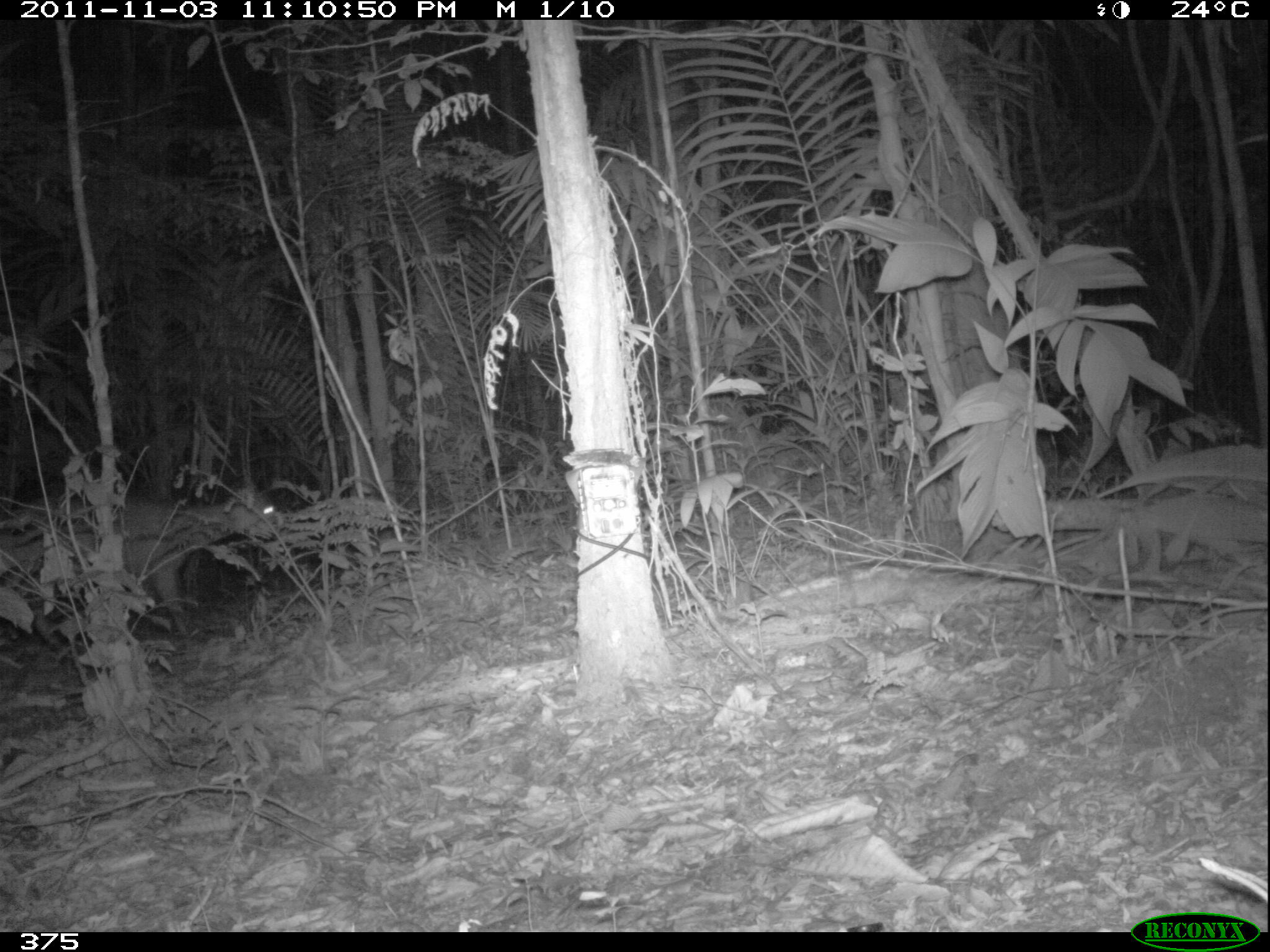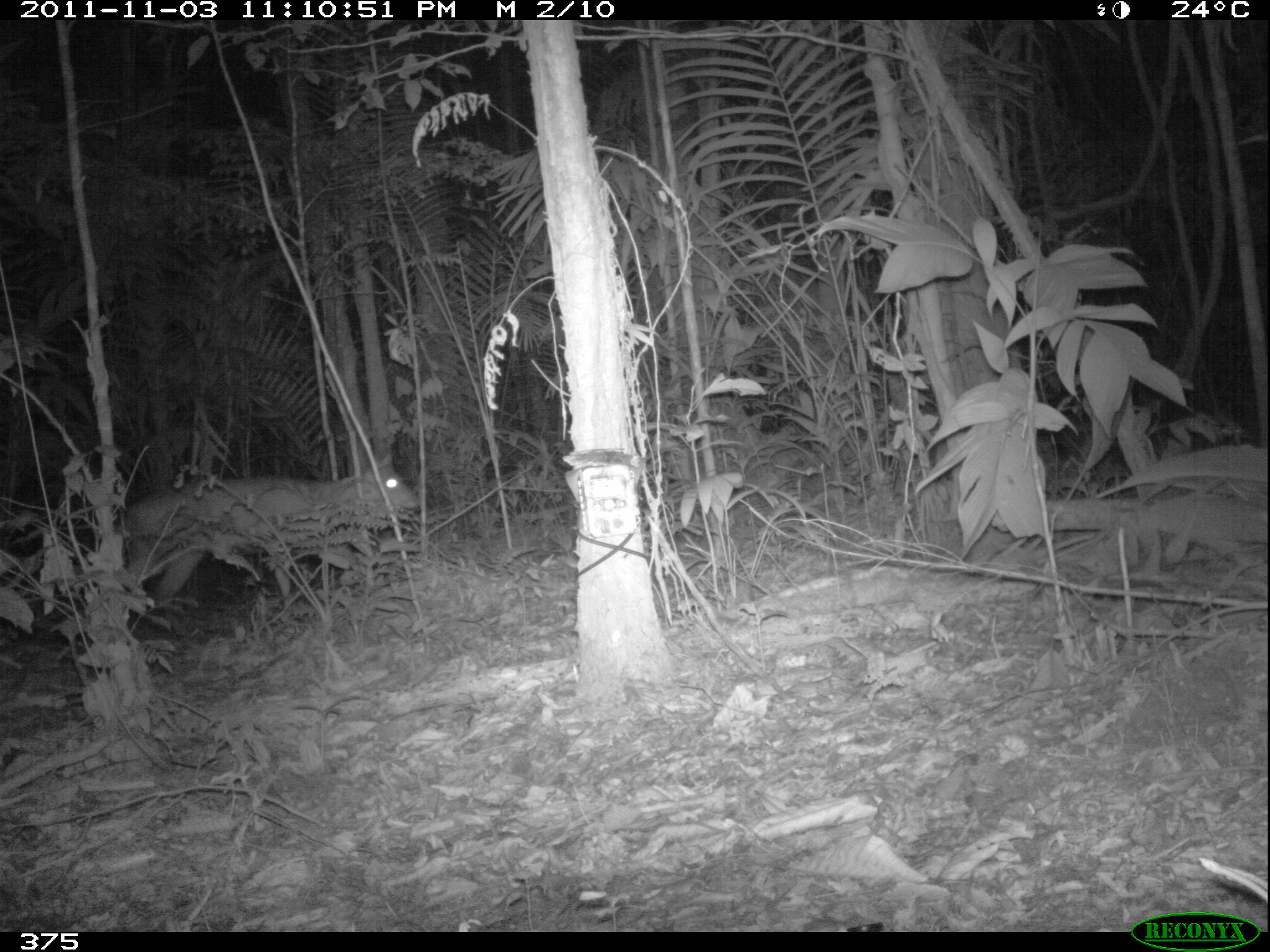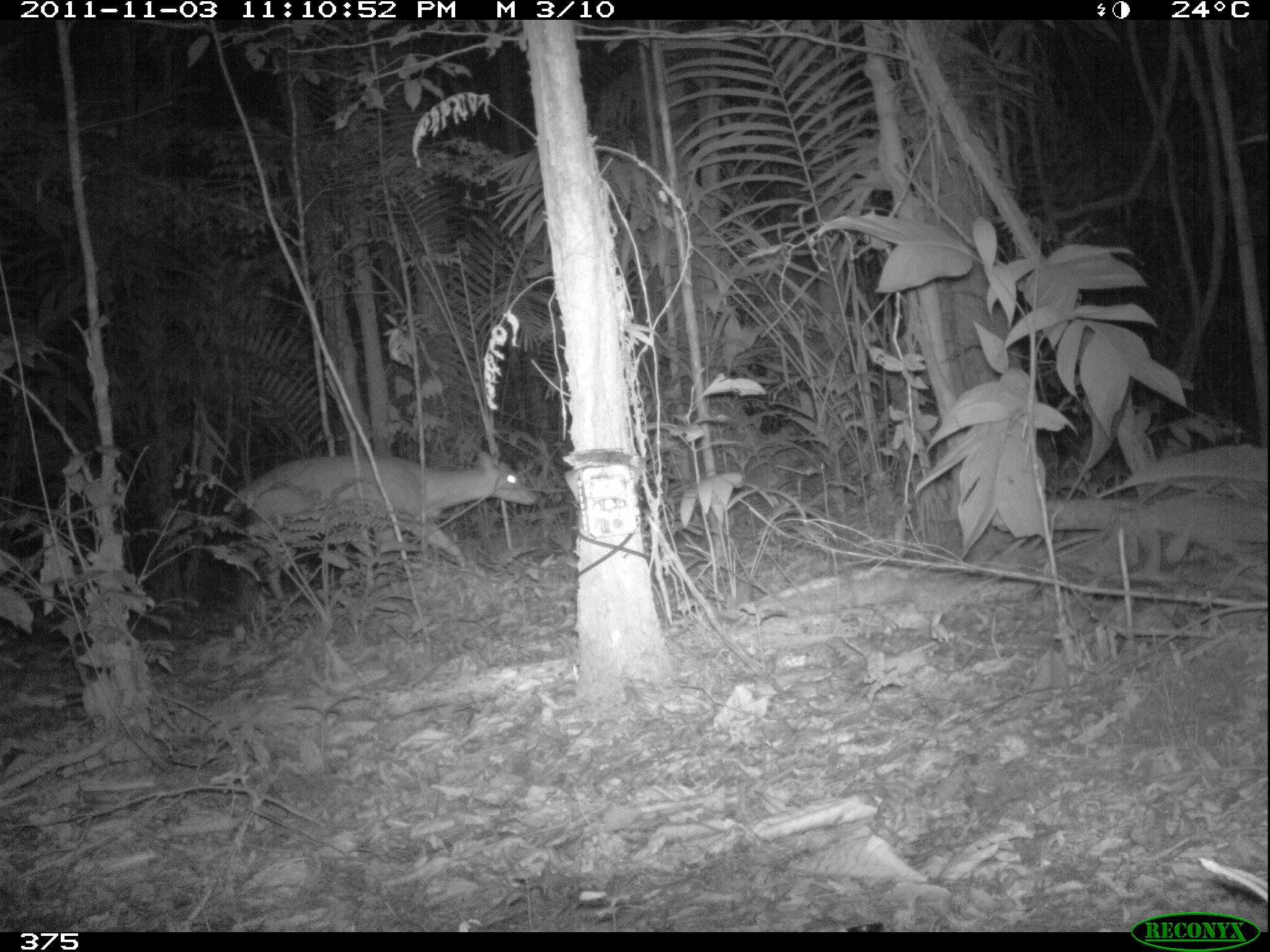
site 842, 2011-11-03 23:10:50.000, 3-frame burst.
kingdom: Animalia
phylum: Chordata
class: Mammalia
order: Artiodactyla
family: Cervidae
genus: Mazama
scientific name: Mazama americana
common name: red brocket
Mazama americana (red brocket).